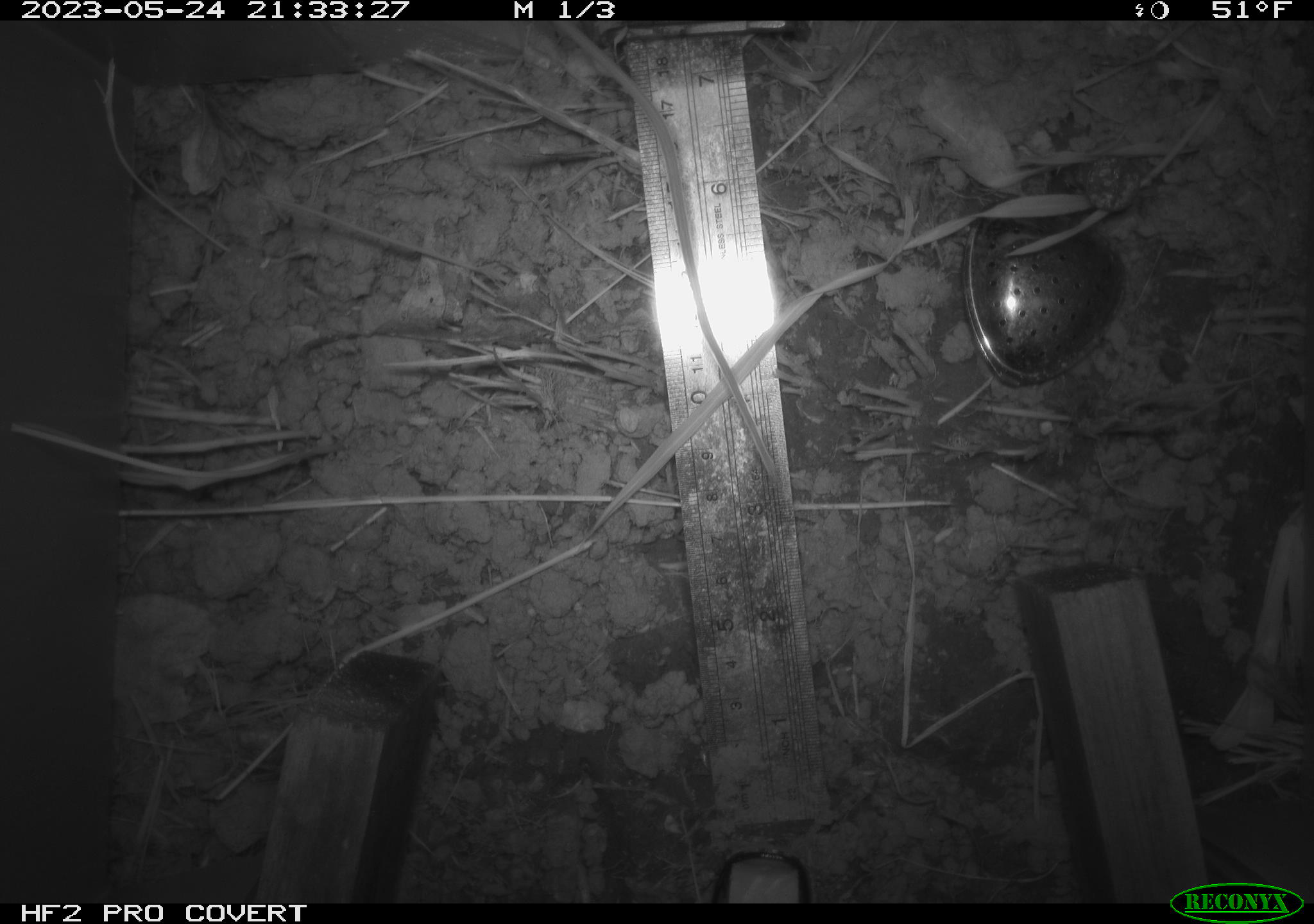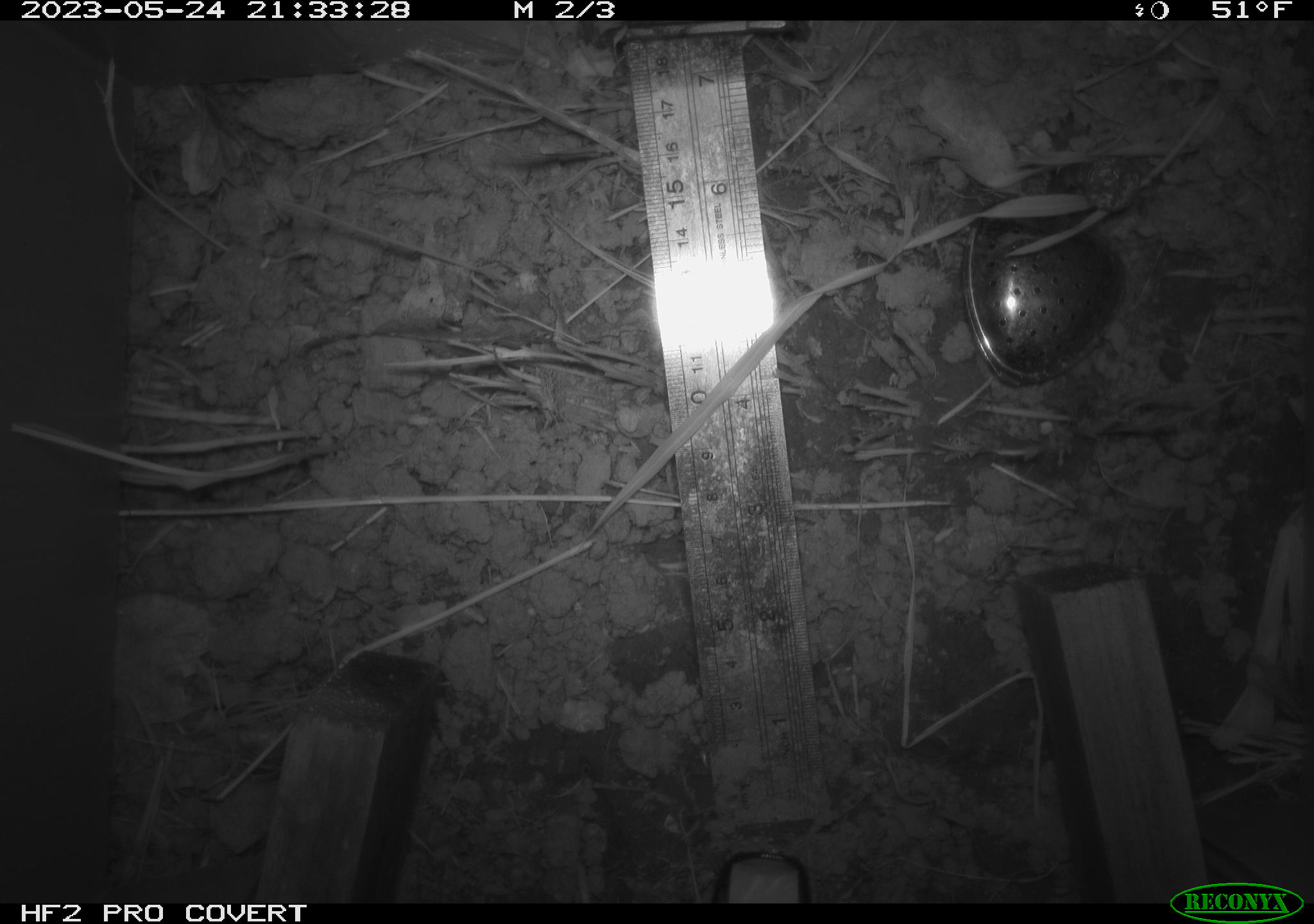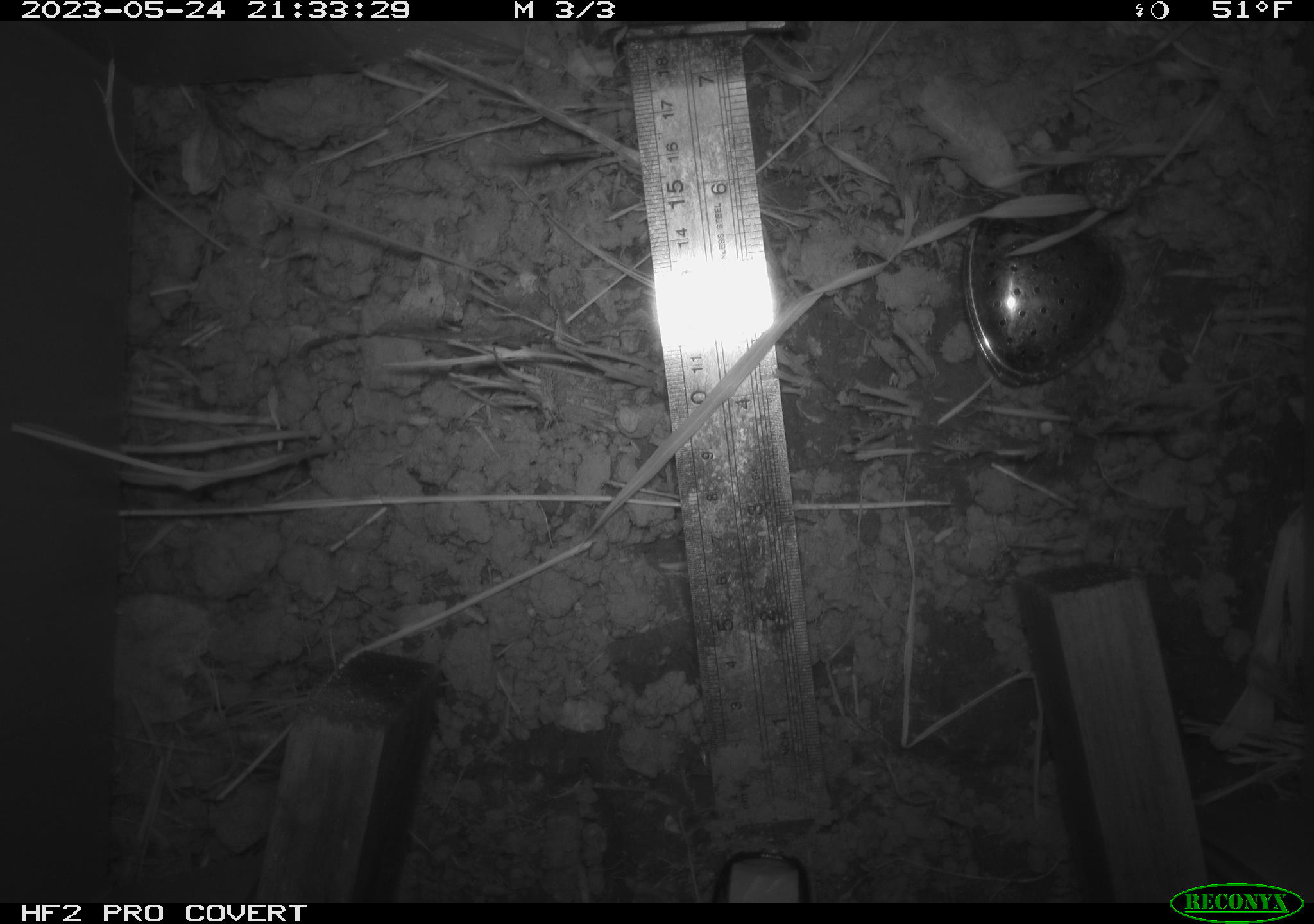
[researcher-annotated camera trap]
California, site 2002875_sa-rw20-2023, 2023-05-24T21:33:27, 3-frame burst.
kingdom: Animalia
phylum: Chordata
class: Mammalia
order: Rodentia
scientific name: Rodentia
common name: rodent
Rodent (Rodentia).